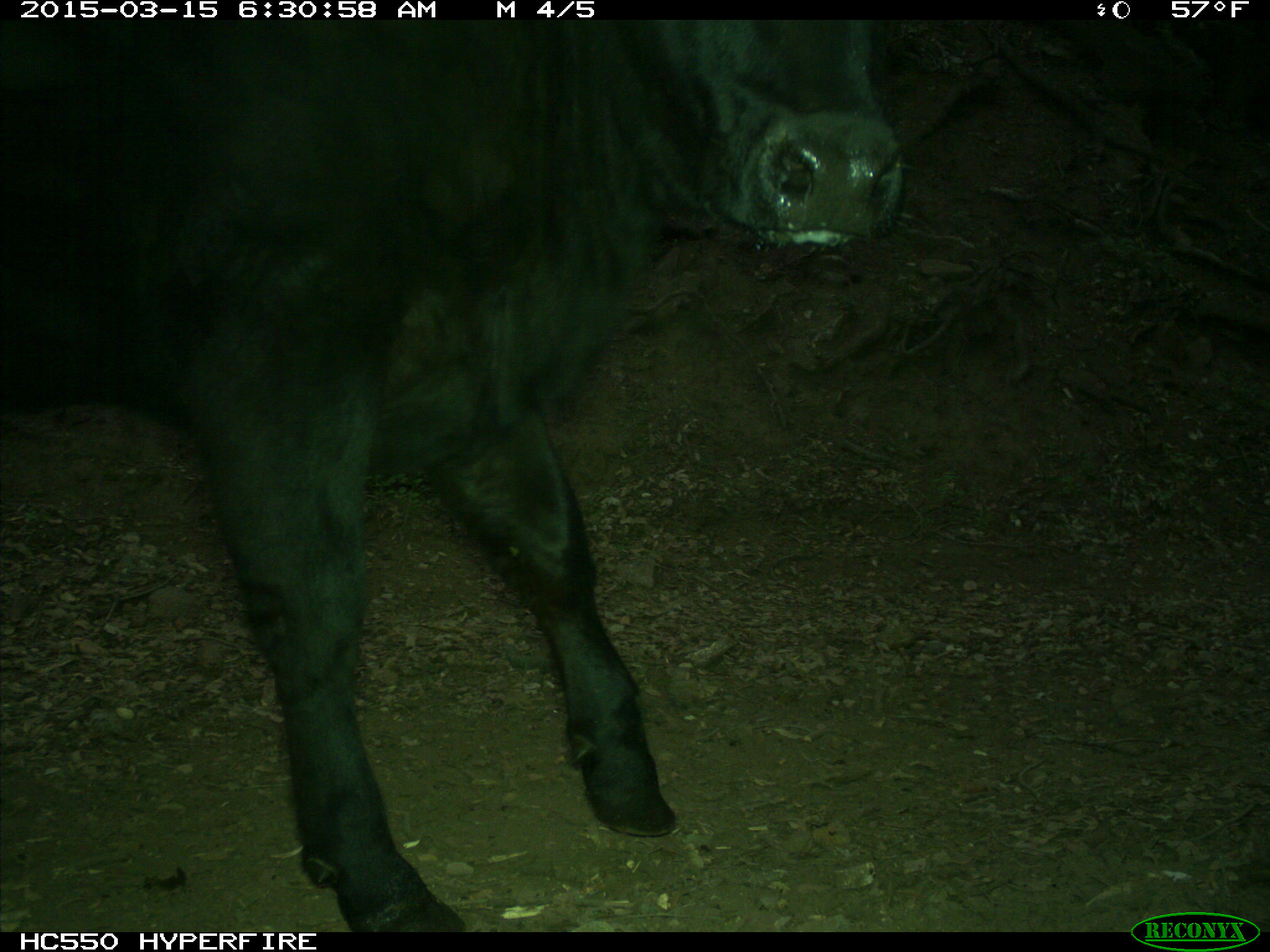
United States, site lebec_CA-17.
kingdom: Animalia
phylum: Chordata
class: Mammalia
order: Artiodactyla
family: Bovidae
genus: Bos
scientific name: Bos taurus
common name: domestic cow